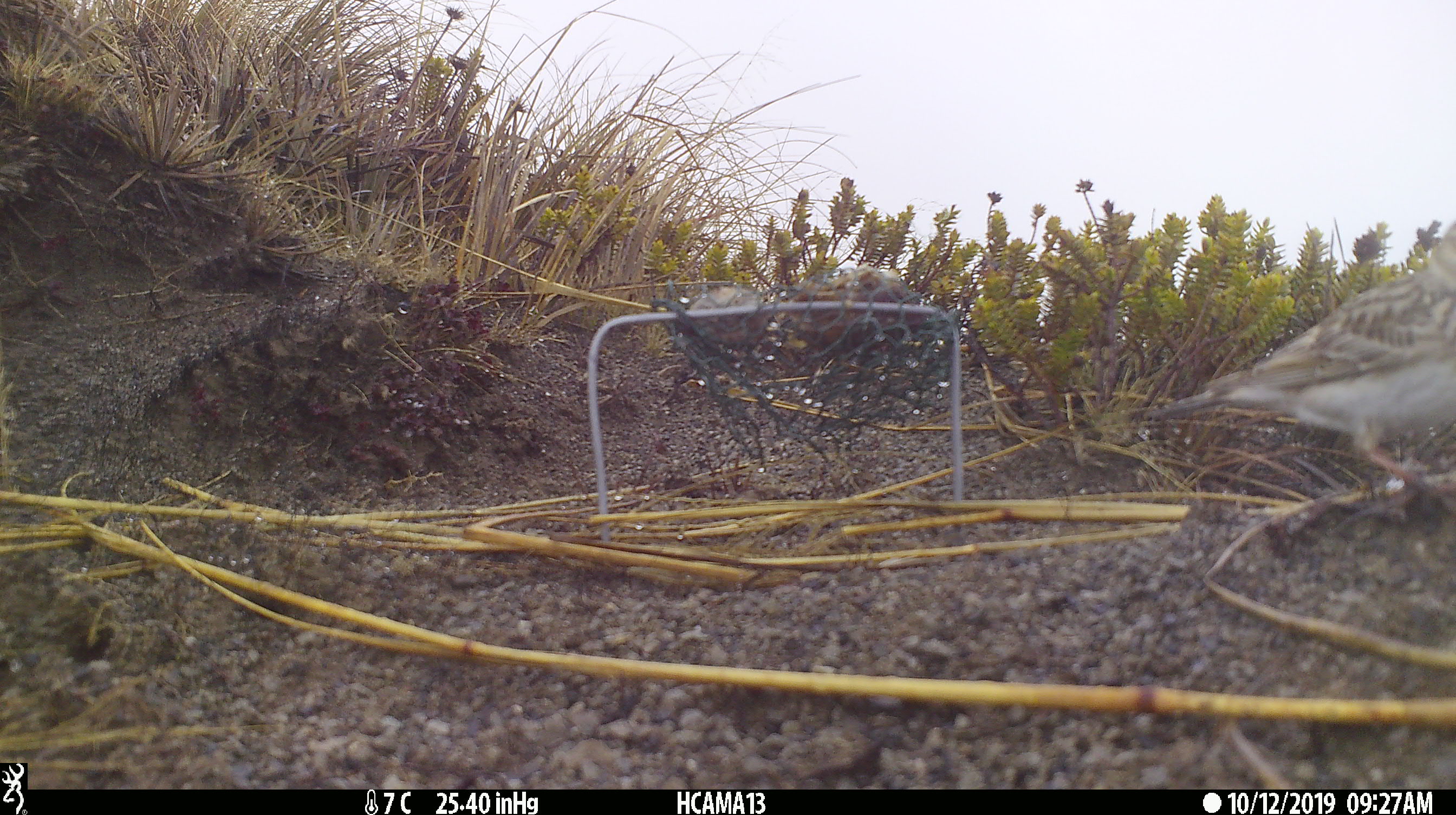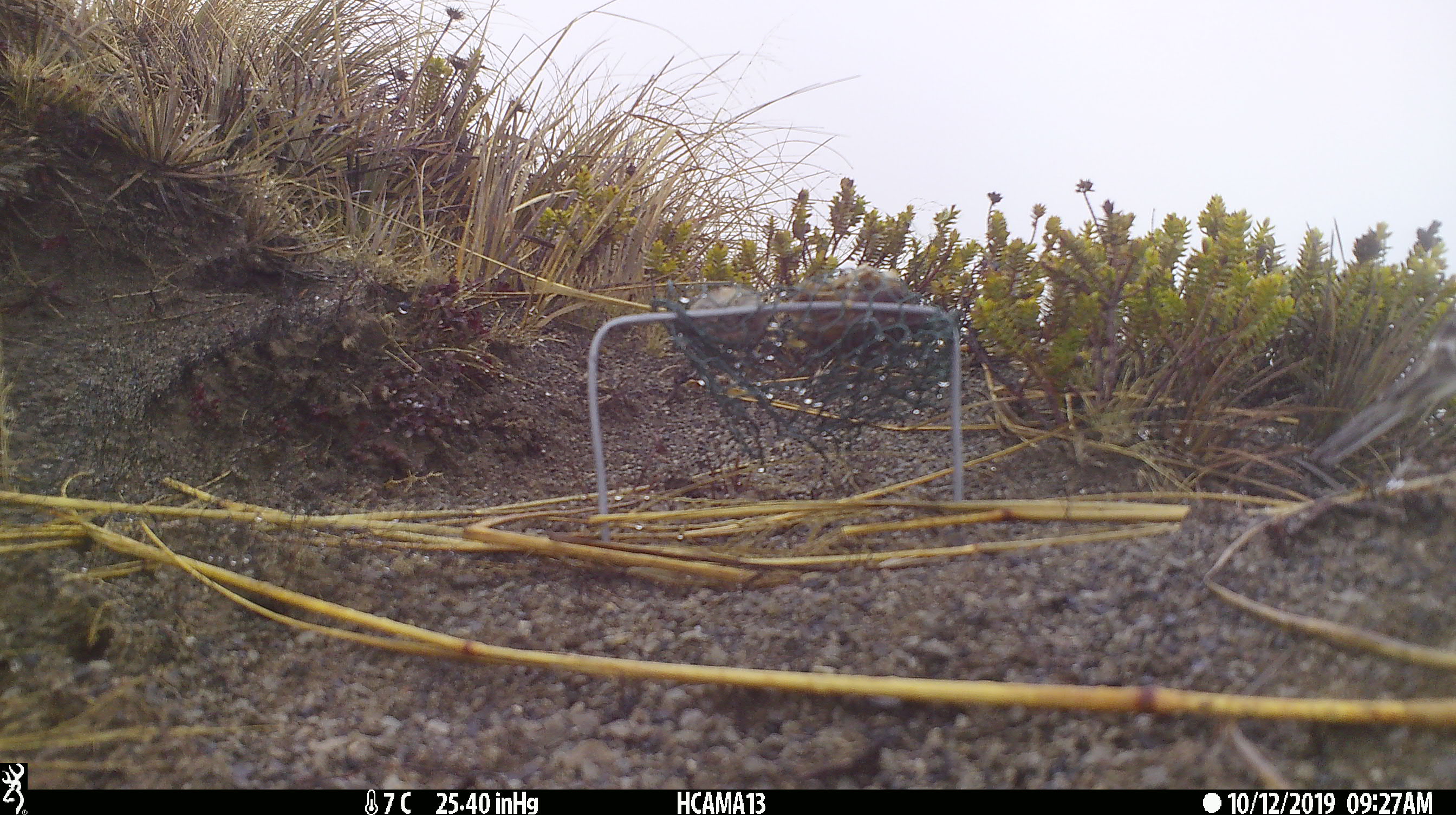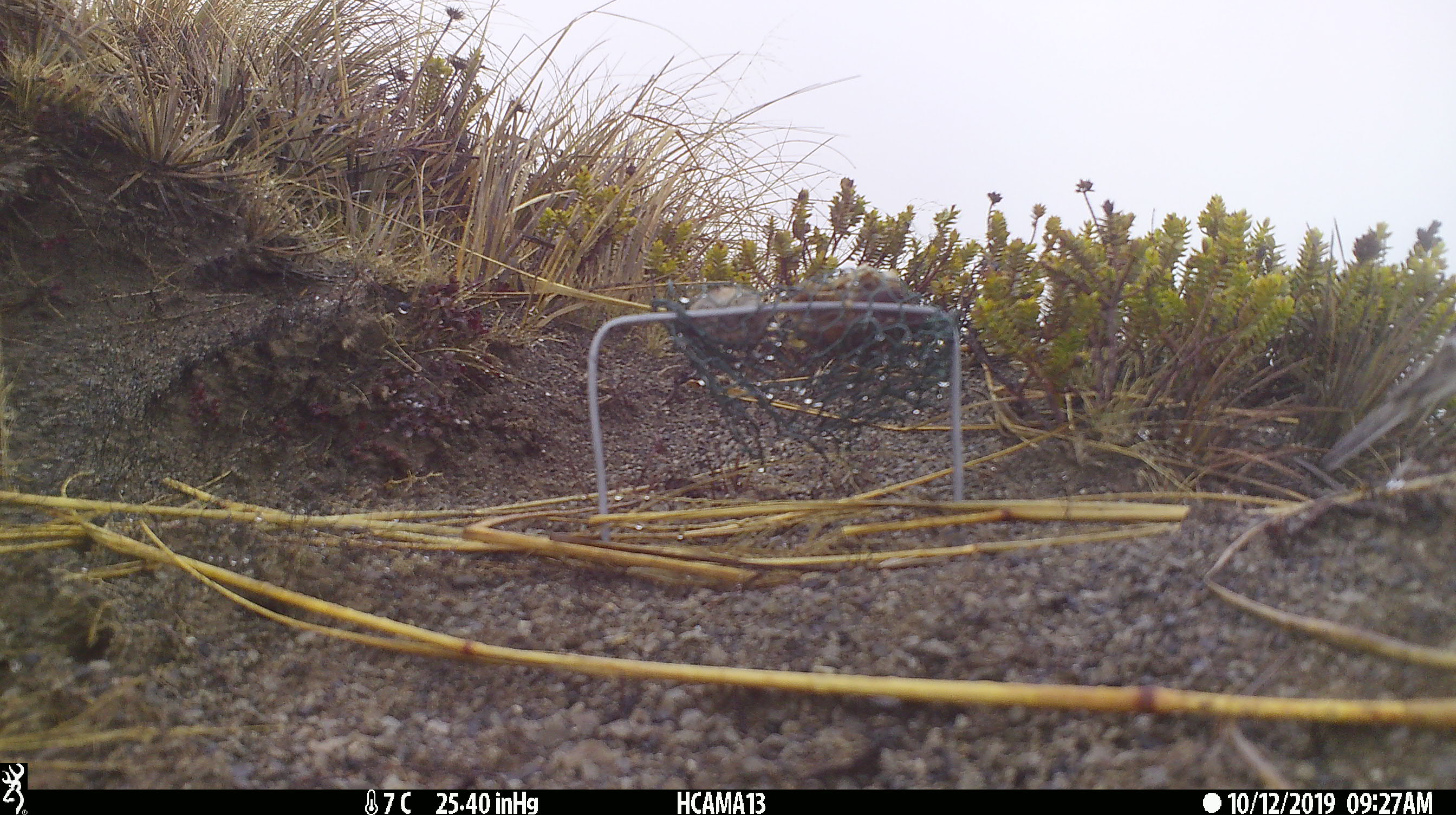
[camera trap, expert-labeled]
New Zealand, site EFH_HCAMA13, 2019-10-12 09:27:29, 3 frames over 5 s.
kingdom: Animalia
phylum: Chordata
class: Aves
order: Passeriformes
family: Motacillidae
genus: Anthus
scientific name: Anthus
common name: pipit